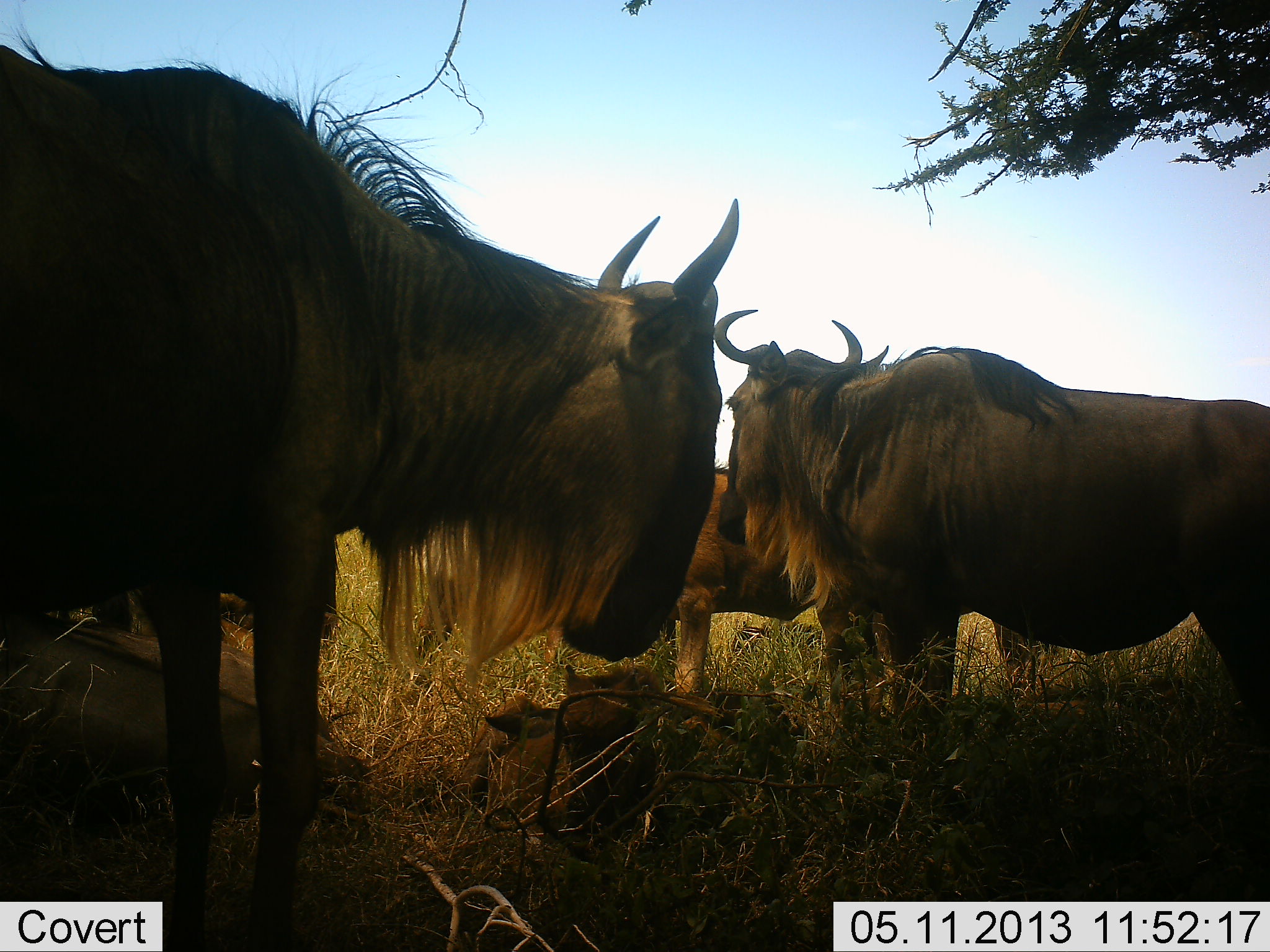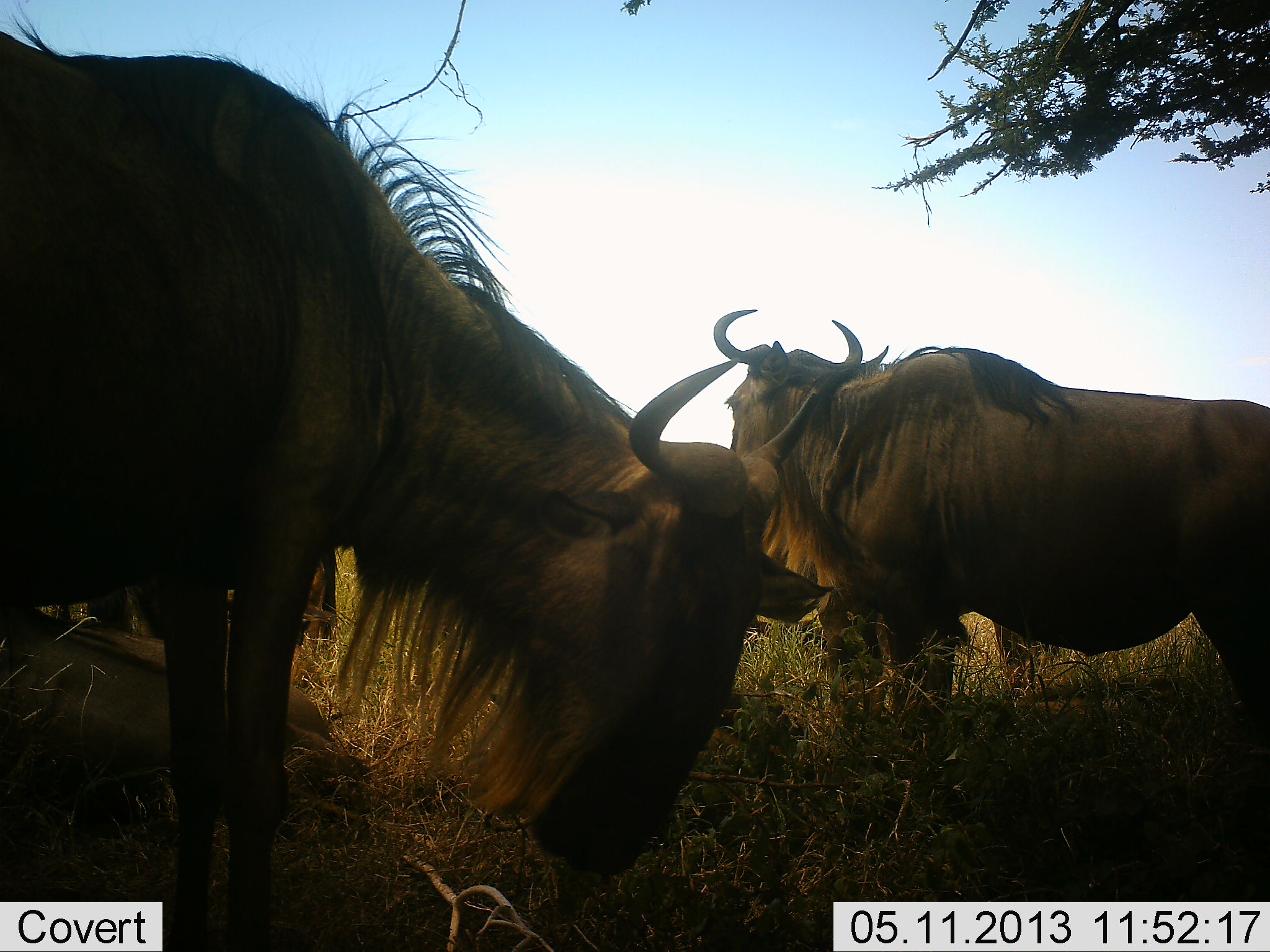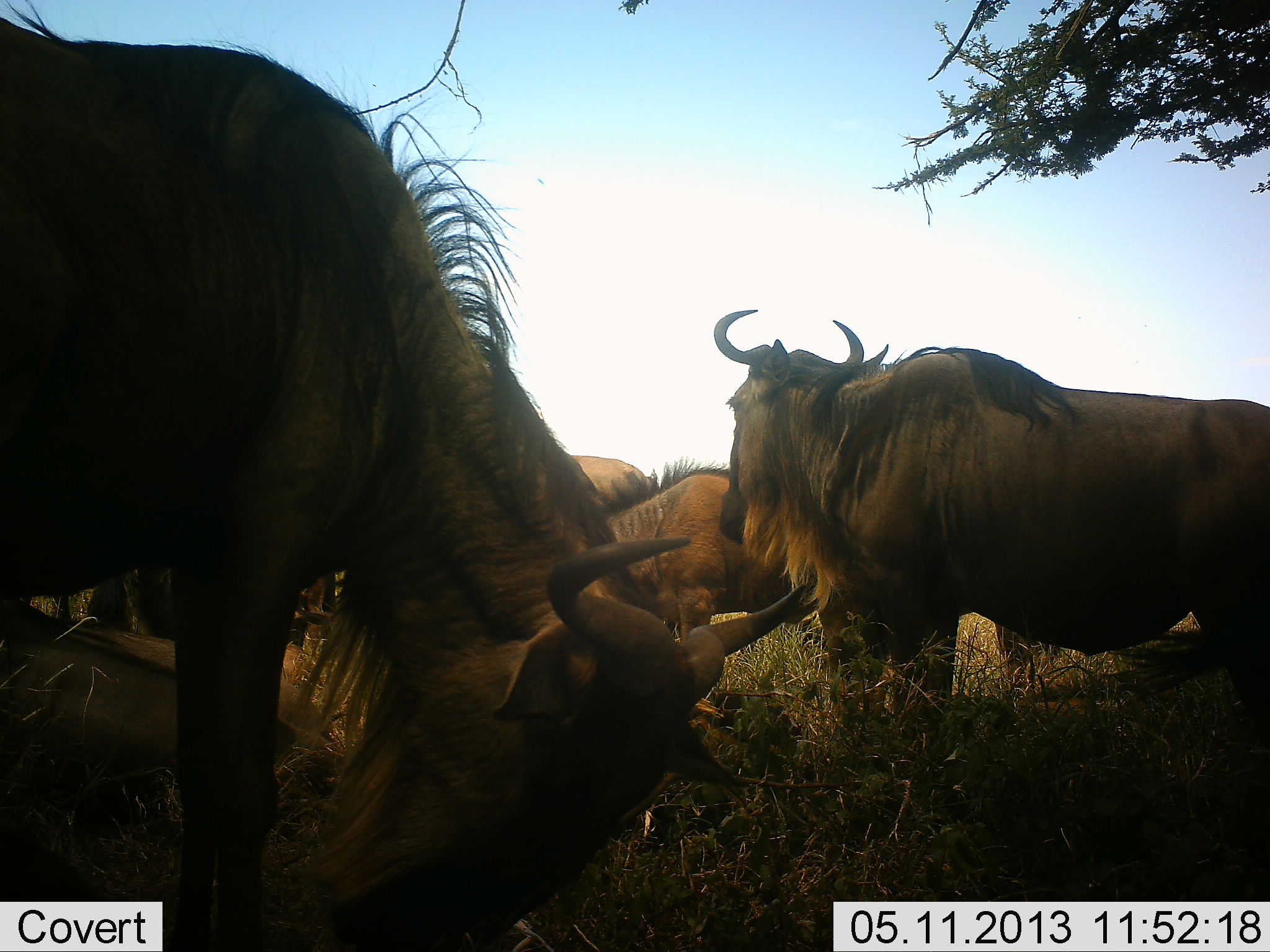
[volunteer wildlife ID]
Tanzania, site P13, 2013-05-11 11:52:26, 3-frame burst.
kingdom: Animalia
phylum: Chordata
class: Mammalia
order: Artiodactyla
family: Bovidae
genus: Connochaetes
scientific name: Connochaetes taurinus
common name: blue wildebeest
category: wildebeest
Wildebeest (blue wildebeest) (Connochaetes taurinus), count 4. Behavior (volunteer vote fractions): standing 85%, resting 50%, moving 4%, interacting 0%. Young present (vote fraction): 12%. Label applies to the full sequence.